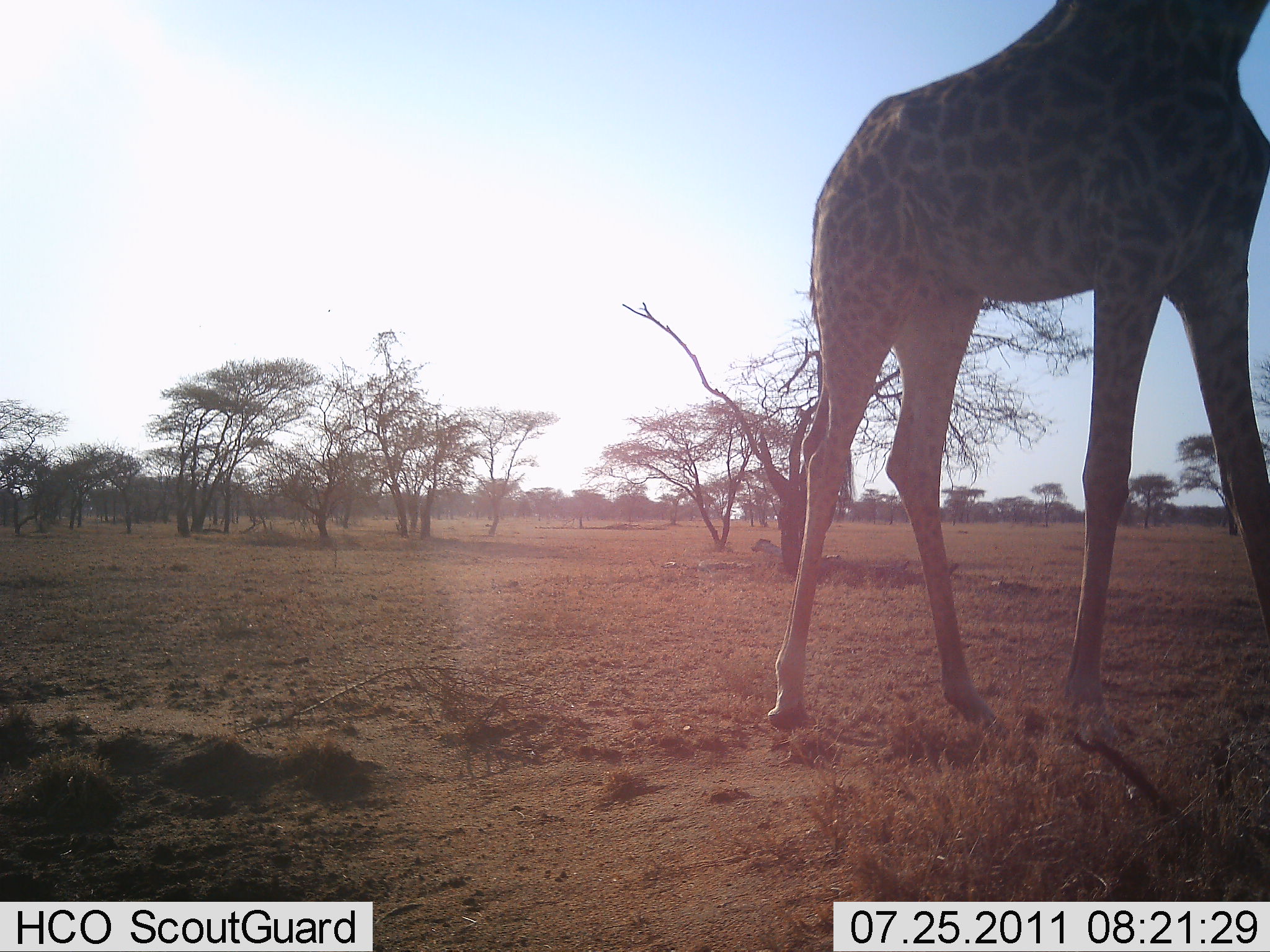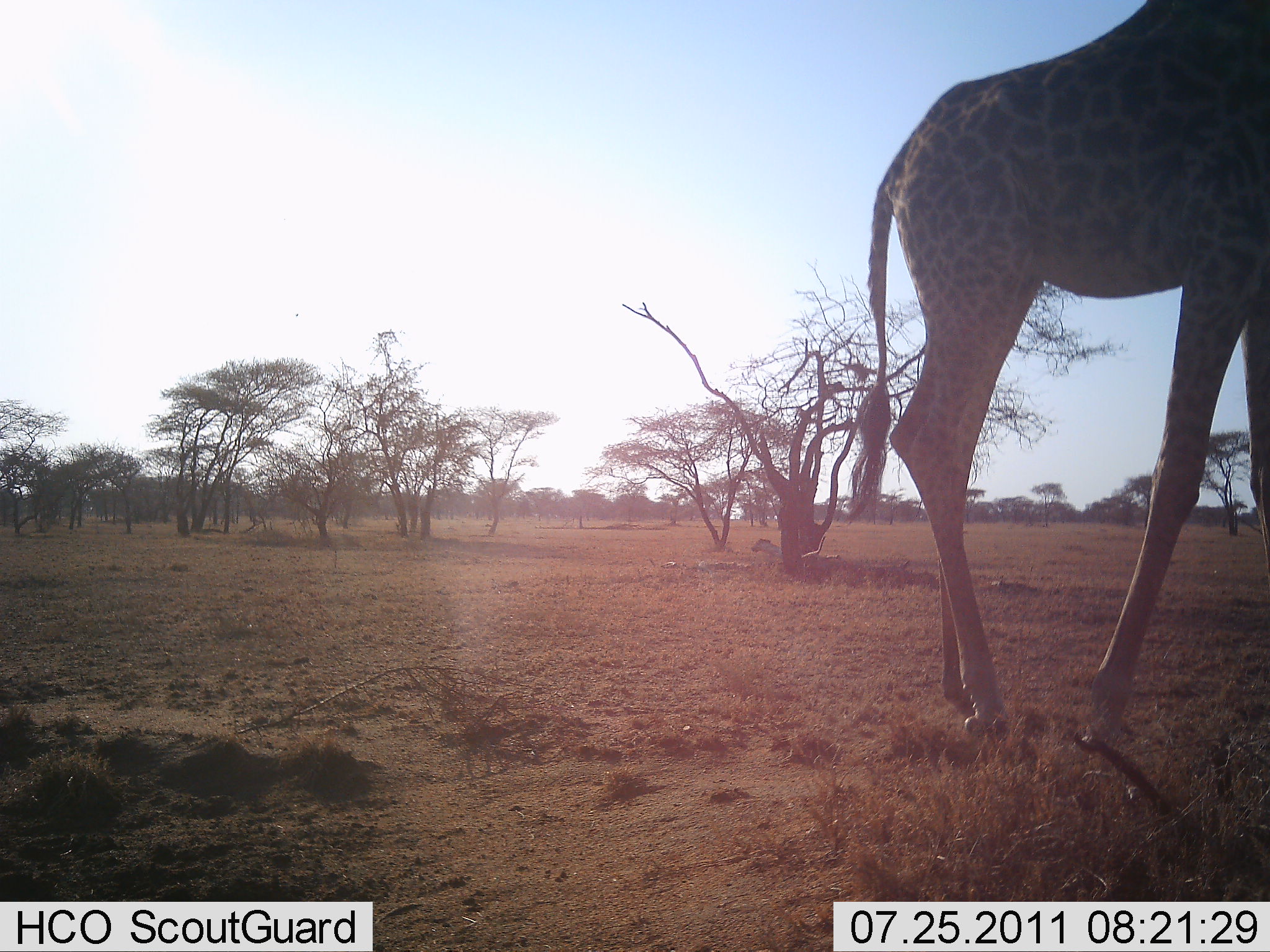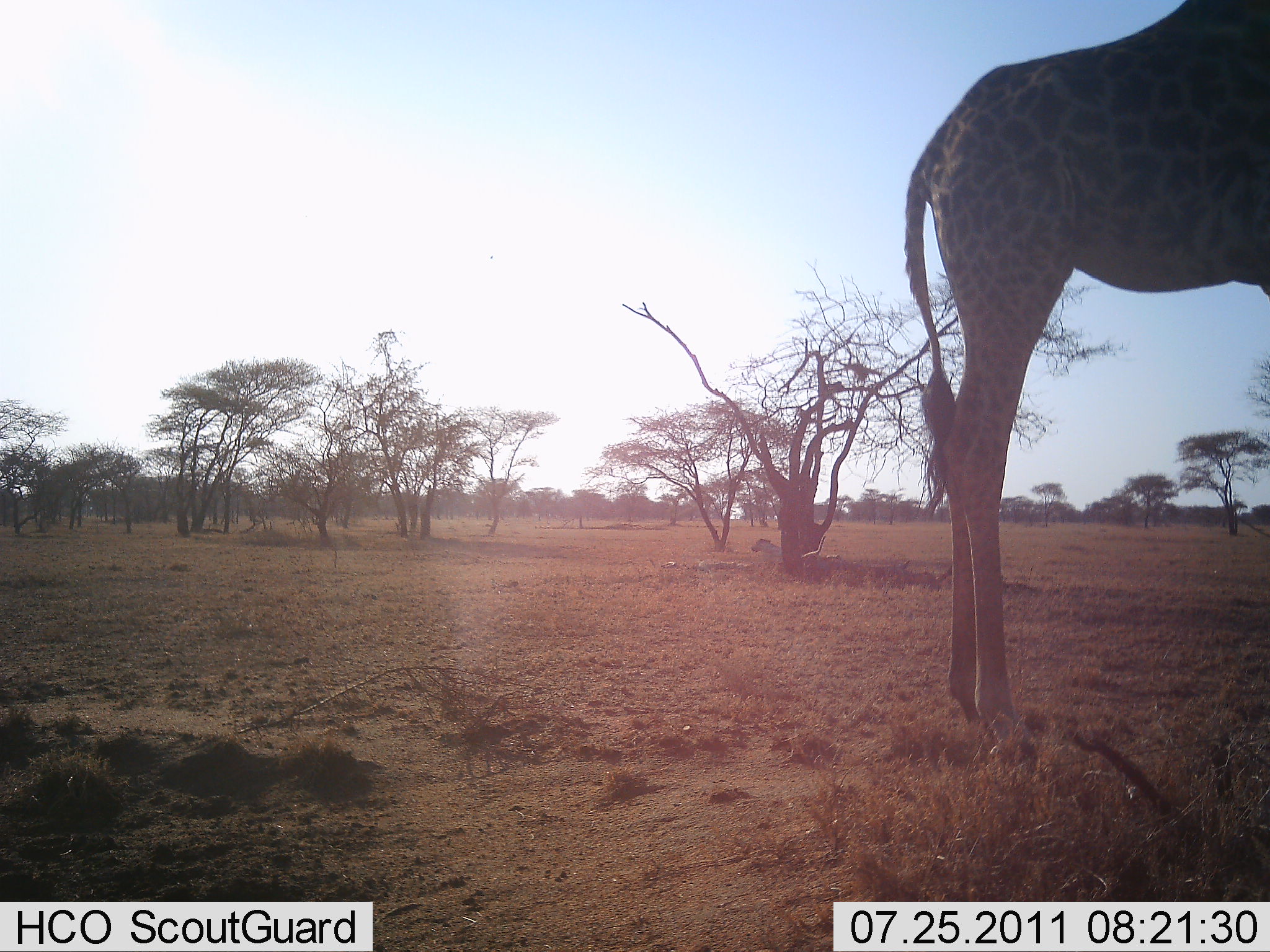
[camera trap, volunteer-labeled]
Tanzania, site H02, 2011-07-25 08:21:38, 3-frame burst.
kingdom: Animalia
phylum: Chordata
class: Mammalia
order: Artiodactyla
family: Giraffidae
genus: Giraffa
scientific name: Giraffa camelopardalis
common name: giraffe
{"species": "giraffe (Giraffa camelopardalis)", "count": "1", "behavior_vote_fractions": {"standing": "40%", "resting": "0%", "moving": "60%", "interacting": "0%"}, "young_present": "0%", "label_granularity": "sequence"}